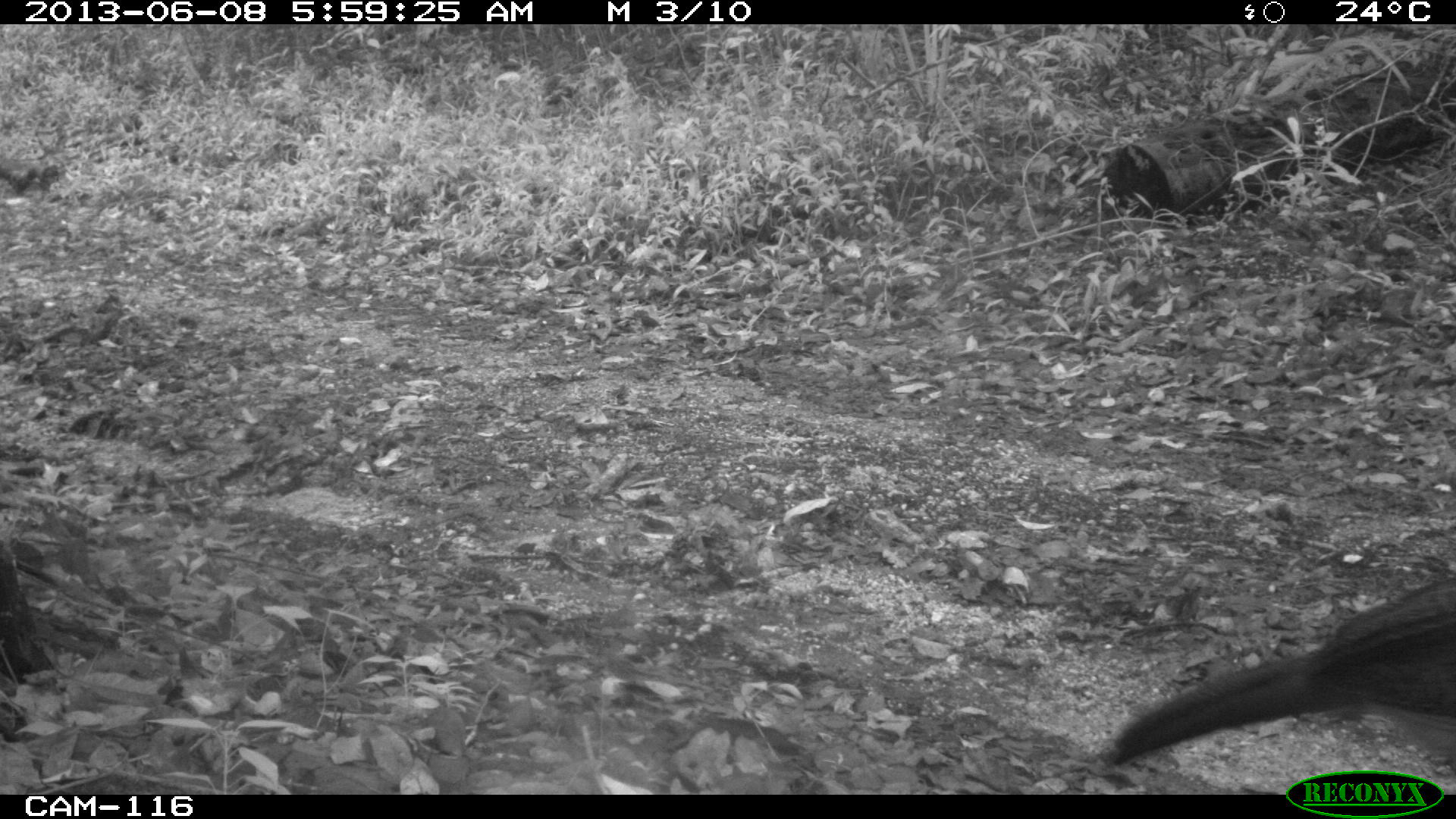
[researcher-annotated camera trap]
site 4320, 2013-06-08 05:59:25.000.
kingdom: Animalia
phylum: Chordata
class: Aves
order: Galliformes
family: Cracidae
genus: Crax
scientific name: Crax rubra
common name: great curassow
Crax rubra (great curassow), count 1, sex female.